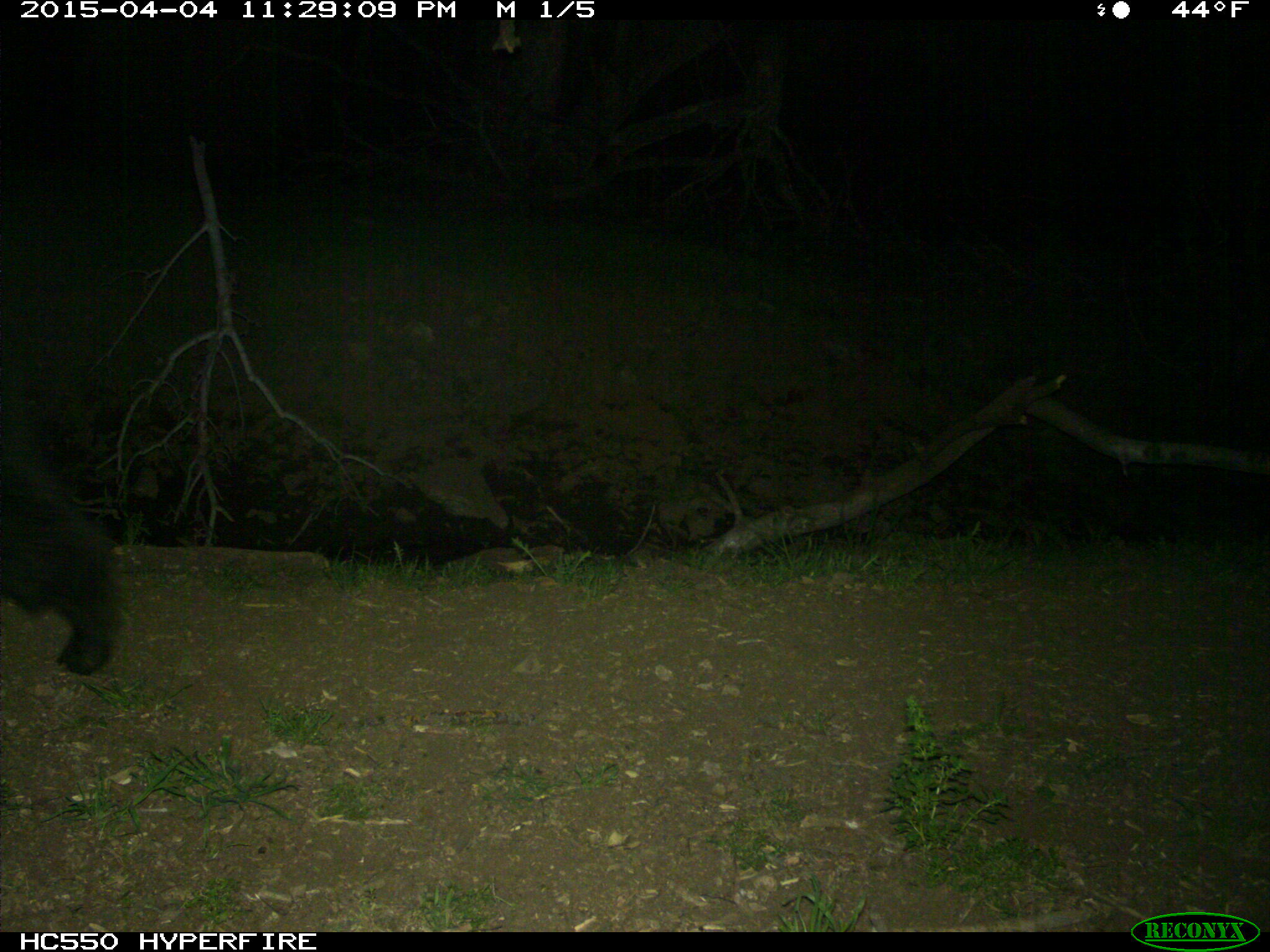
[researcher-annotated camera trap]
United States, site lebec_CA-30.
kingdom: Animalia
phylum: Chordata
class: Mammalia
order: Carnivora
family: Ursidae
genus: Ursus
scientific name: Ursus americanus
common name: american black bear